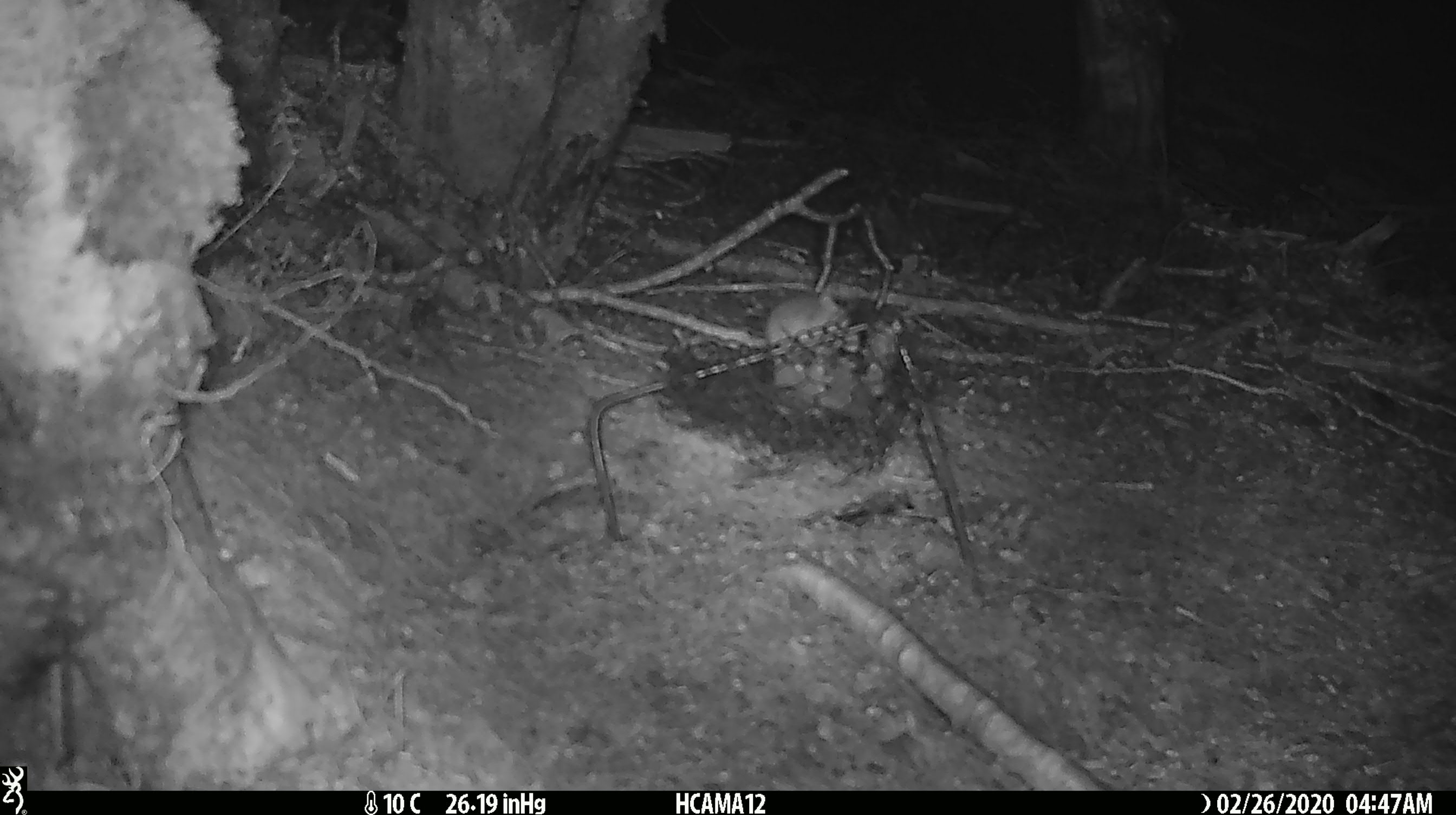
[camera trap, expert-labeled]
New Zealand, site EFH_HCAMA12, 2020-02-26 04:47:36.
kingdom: Animalia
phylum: Chordata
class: Mammalia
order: Rodentia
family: Muridae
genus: Mus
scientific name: Mus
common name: mouse